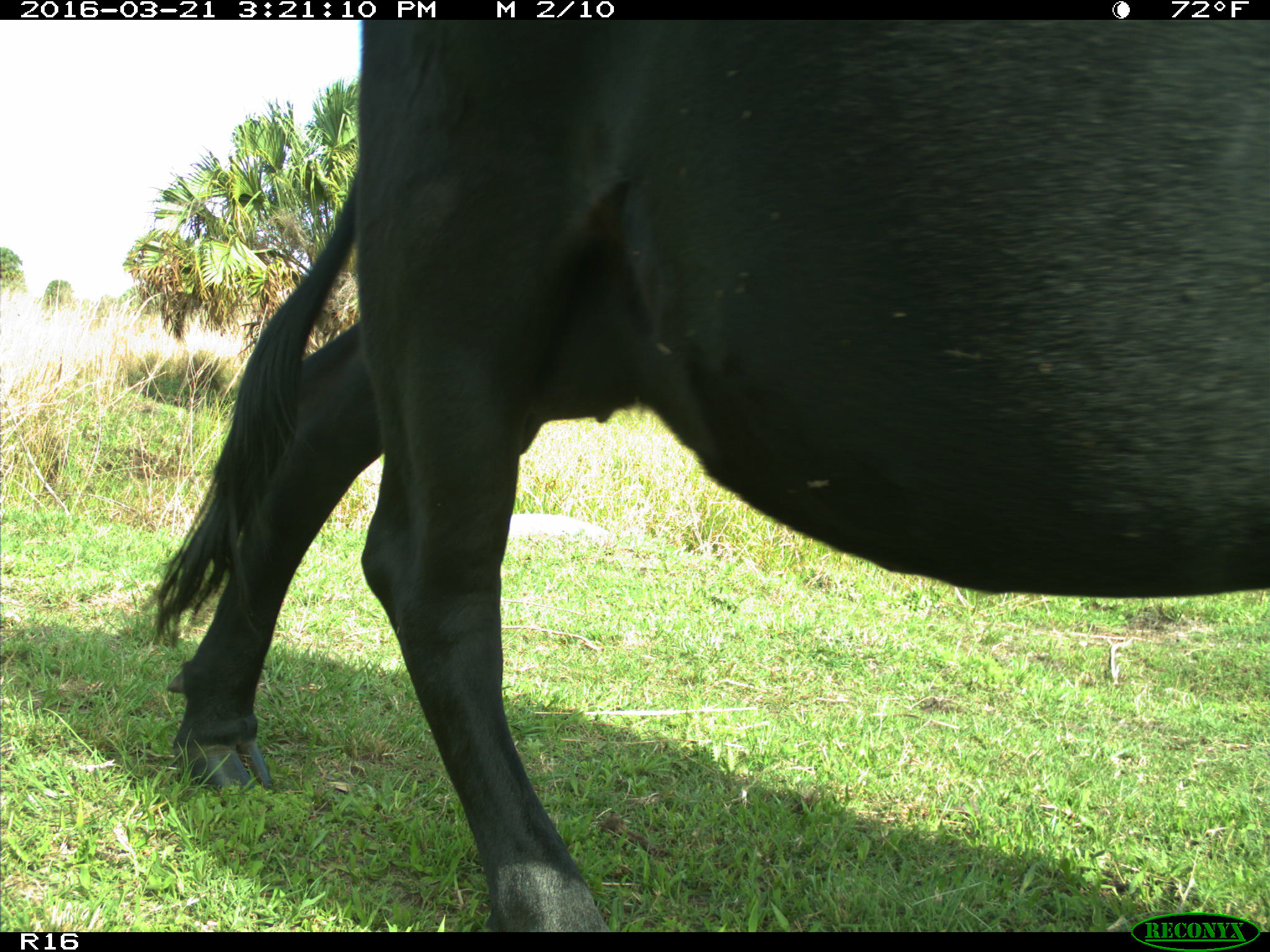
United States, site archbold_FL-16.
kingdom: Animalia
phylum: Chordata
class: Mammalia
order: Artiodactyla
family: Bovidae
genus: Bos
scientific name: Bos taurus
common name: domestic cow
Bos taurus (domestic cow).